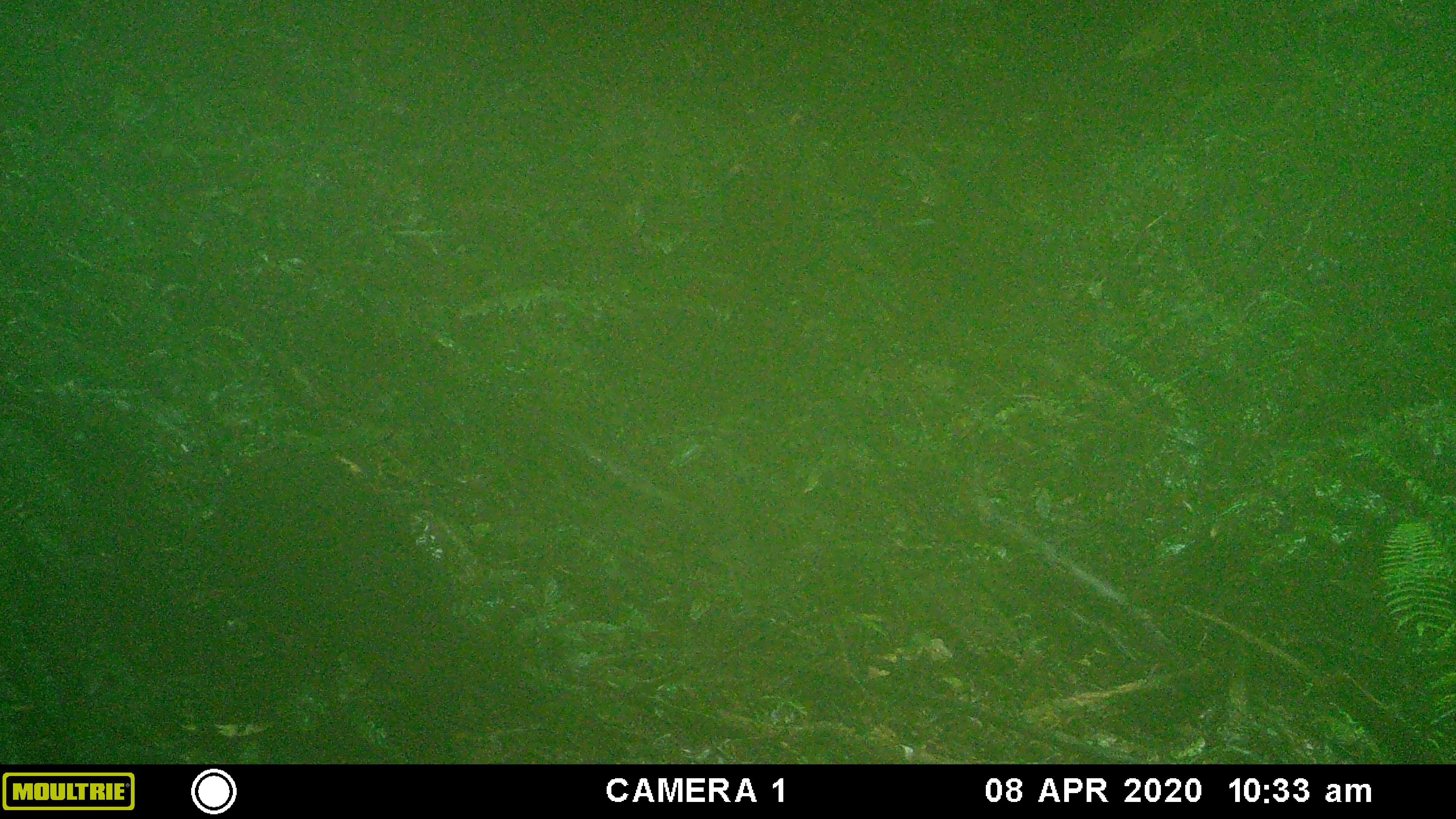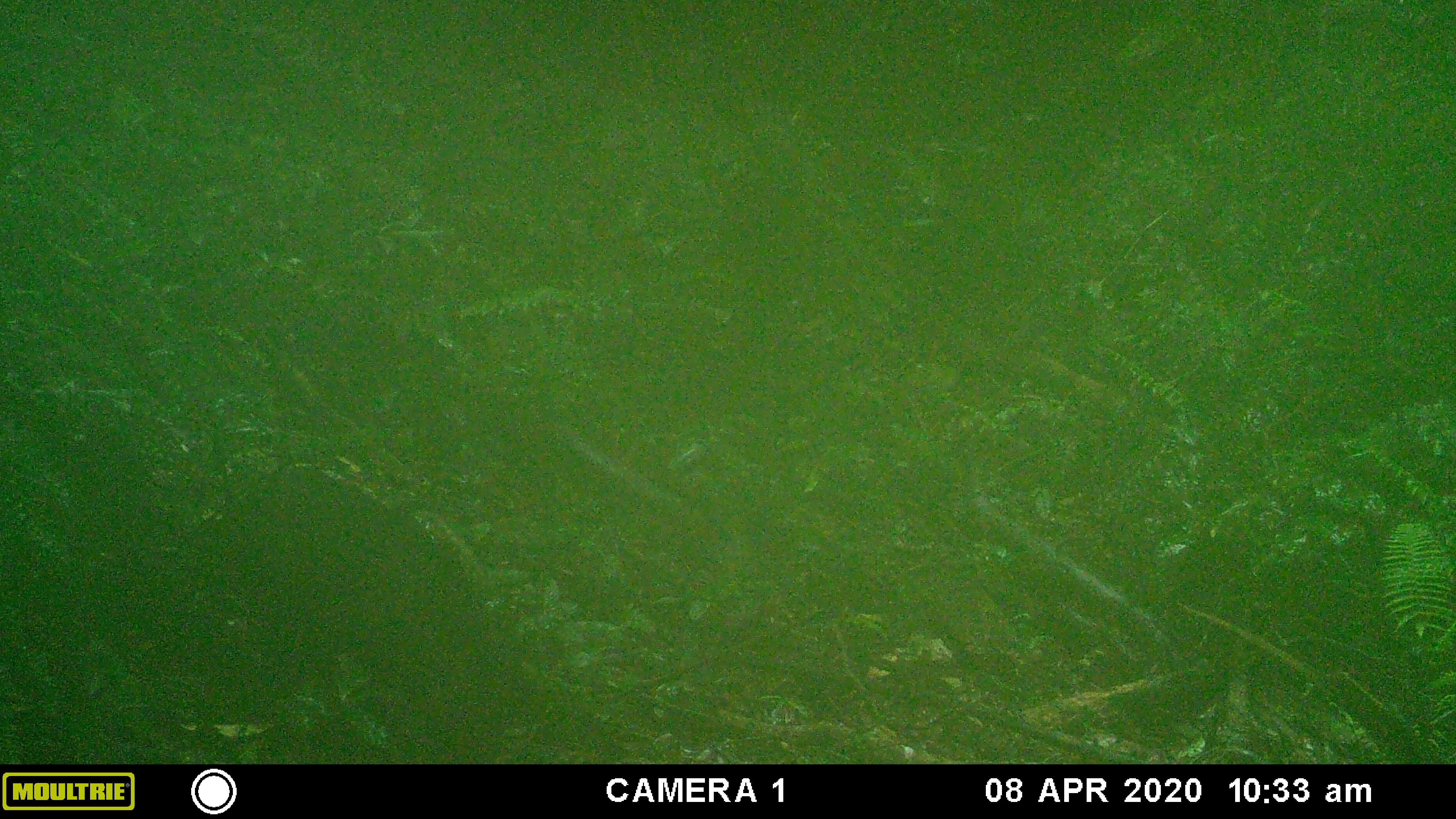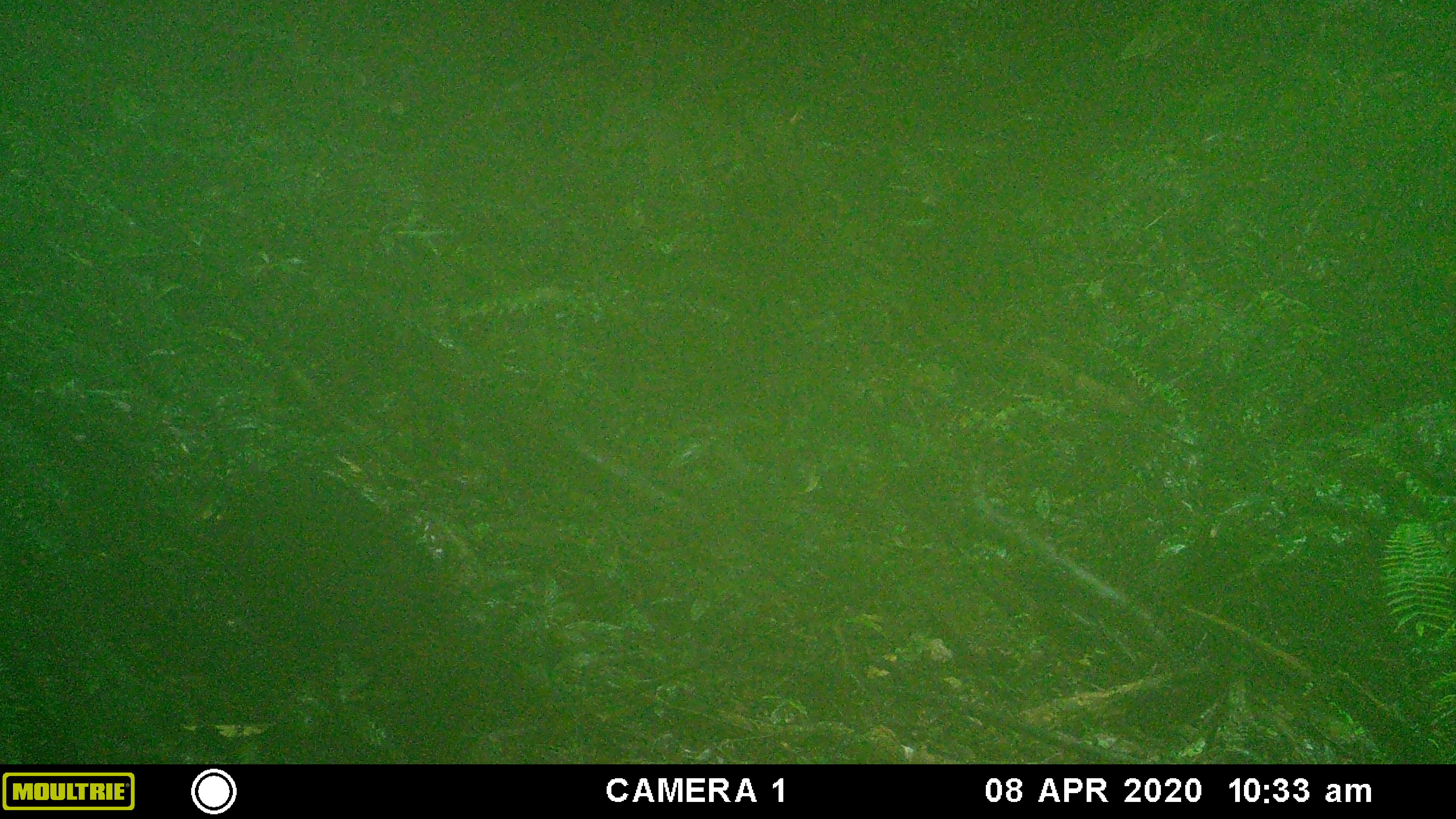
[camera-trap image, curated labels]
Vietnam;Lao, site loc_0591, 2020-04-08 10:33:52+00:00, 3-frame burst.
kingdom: Animalia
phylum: Chordata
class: Mammalia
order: Artiodactyla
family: Suidae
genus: Sus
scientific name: Sus scrofa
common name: eurasian wild pig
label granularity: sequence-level